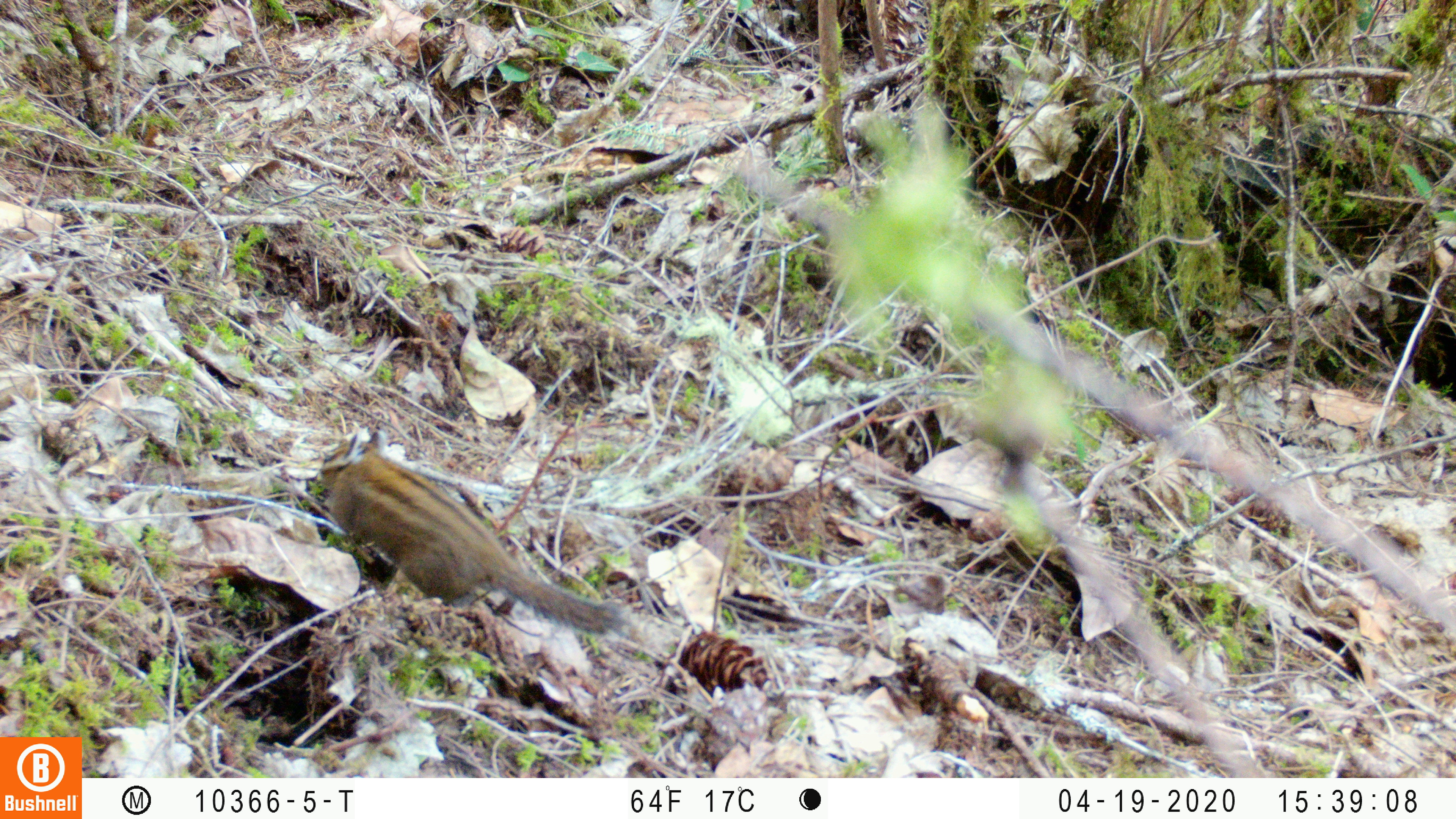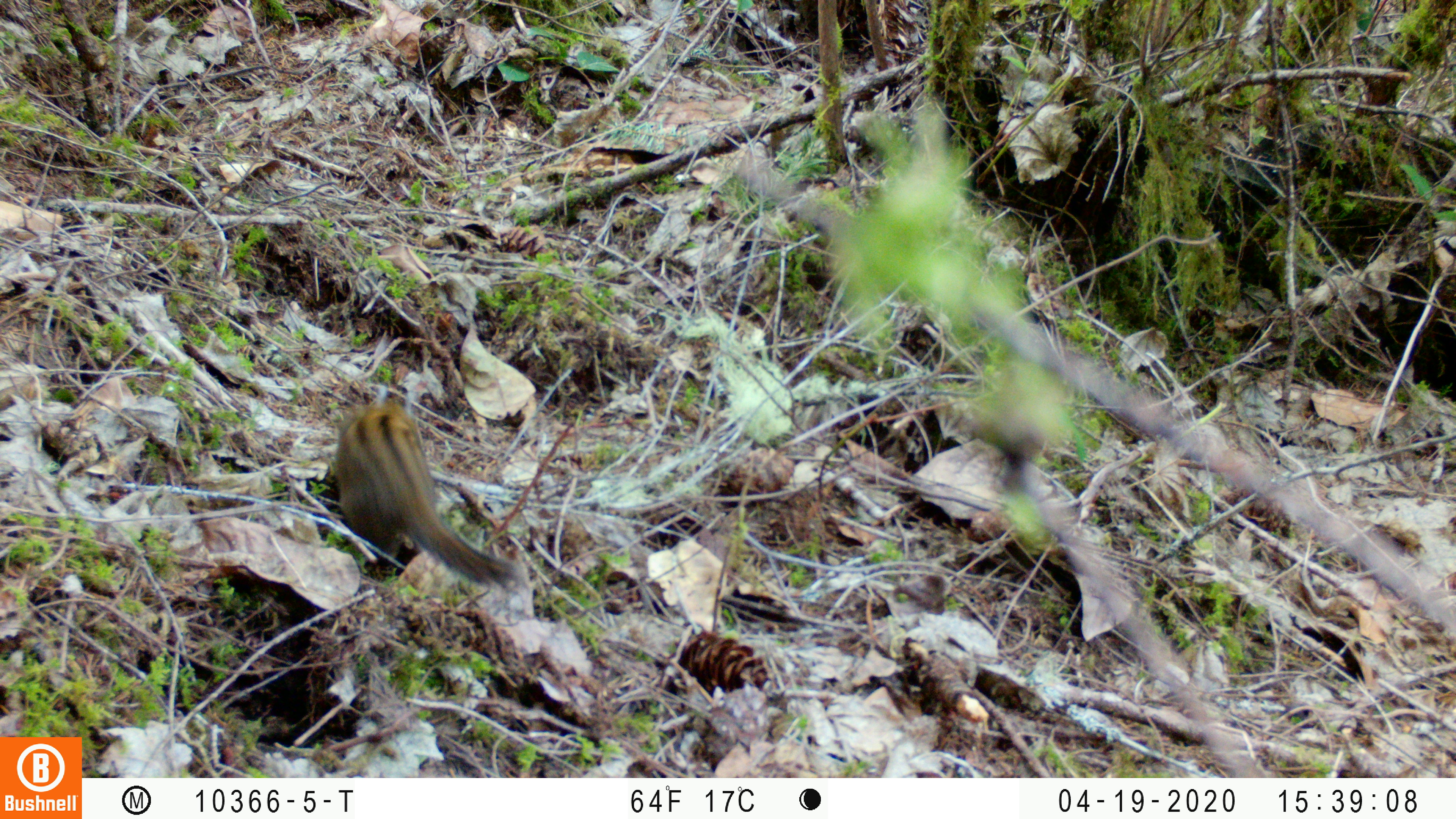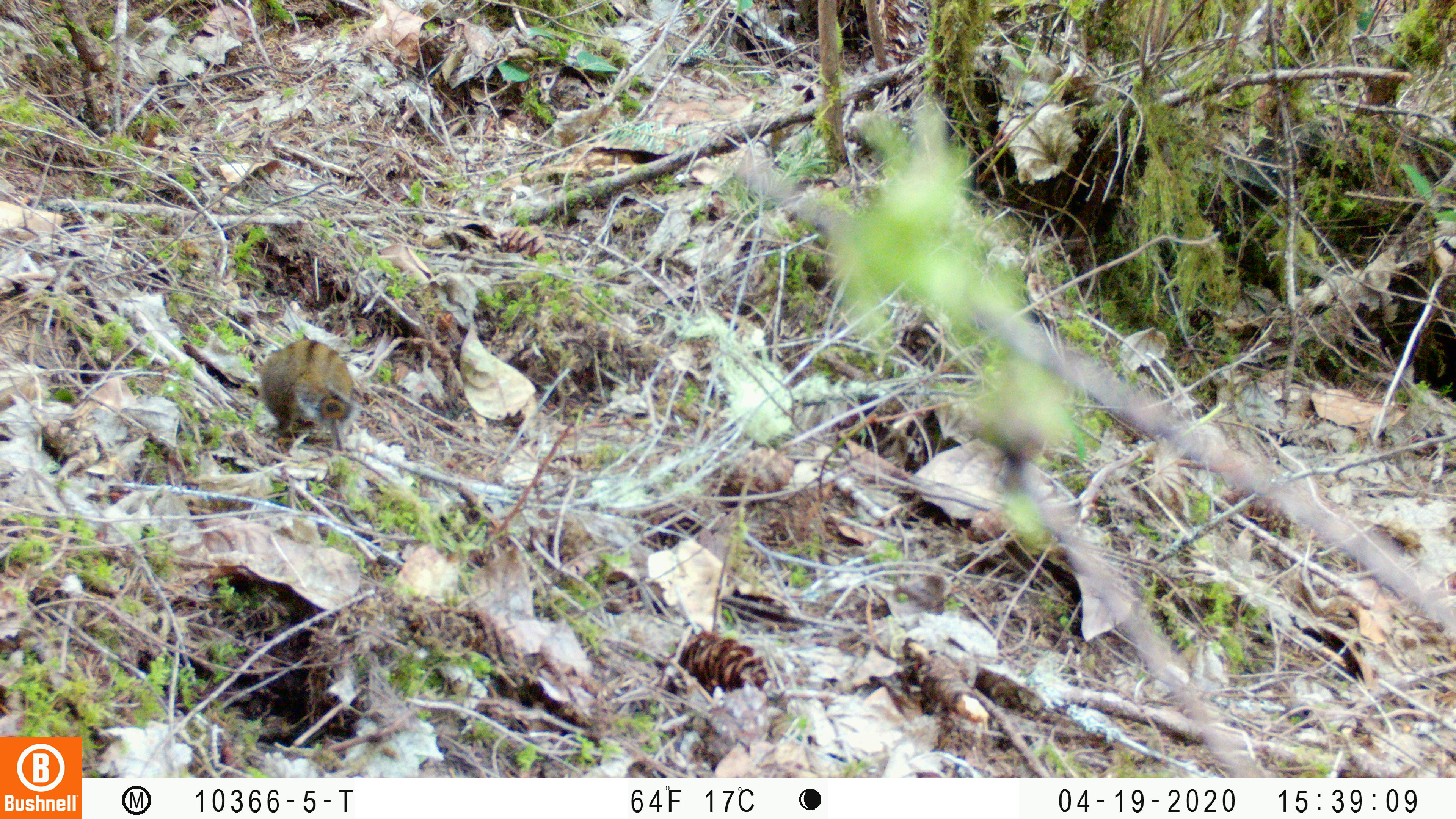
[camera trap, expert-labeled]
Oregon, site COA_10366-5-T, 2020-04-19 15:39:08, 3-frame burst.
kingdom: Animalia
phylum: Chordata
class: Mammalia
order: Rodentia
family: Sciuridae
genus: Neotamias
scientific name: Neotamias townsendii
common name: townsend's chipmunk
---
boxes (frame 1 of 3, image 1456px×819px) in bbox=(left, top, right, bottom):
townsend's chipmunk: bbox=(300, 418, 628, 647)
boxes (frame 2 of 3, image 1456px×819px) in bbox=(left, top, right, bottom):
townsend's chipmunk: bbox=(316, 399, 526, 594)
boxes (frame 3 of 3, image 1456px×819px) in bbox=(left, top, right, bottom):
townsend's chipmunk: bbox=(256, 330, 361, 452)